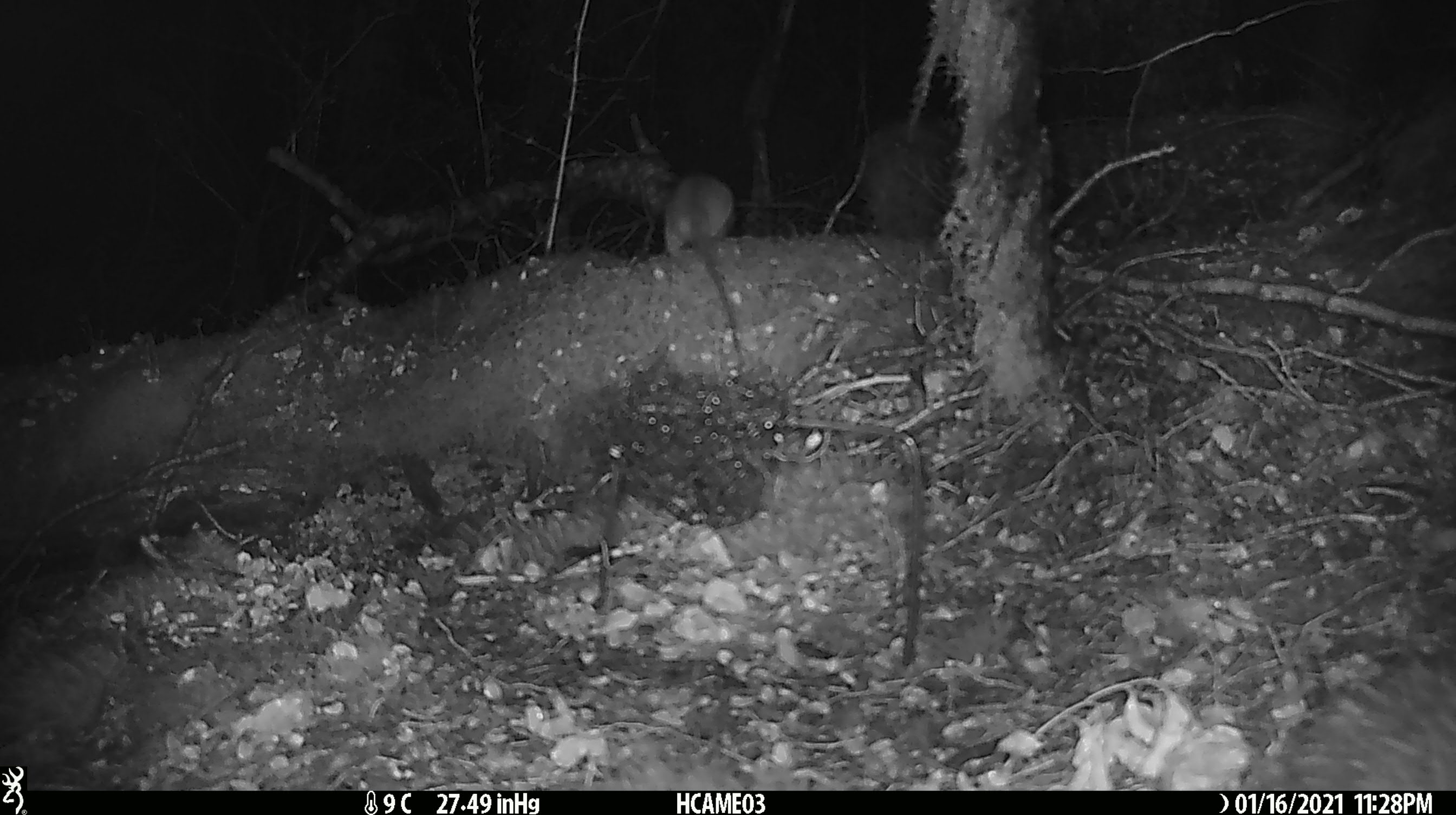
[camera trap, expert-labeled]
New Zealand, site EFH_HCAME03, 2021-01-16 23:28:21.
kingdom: Animalia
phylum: Chordata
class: Mammalia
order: Rodentia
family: Muridae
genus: Rattus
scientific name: Rattus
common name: rat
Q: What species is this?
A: Rat (Rattus).